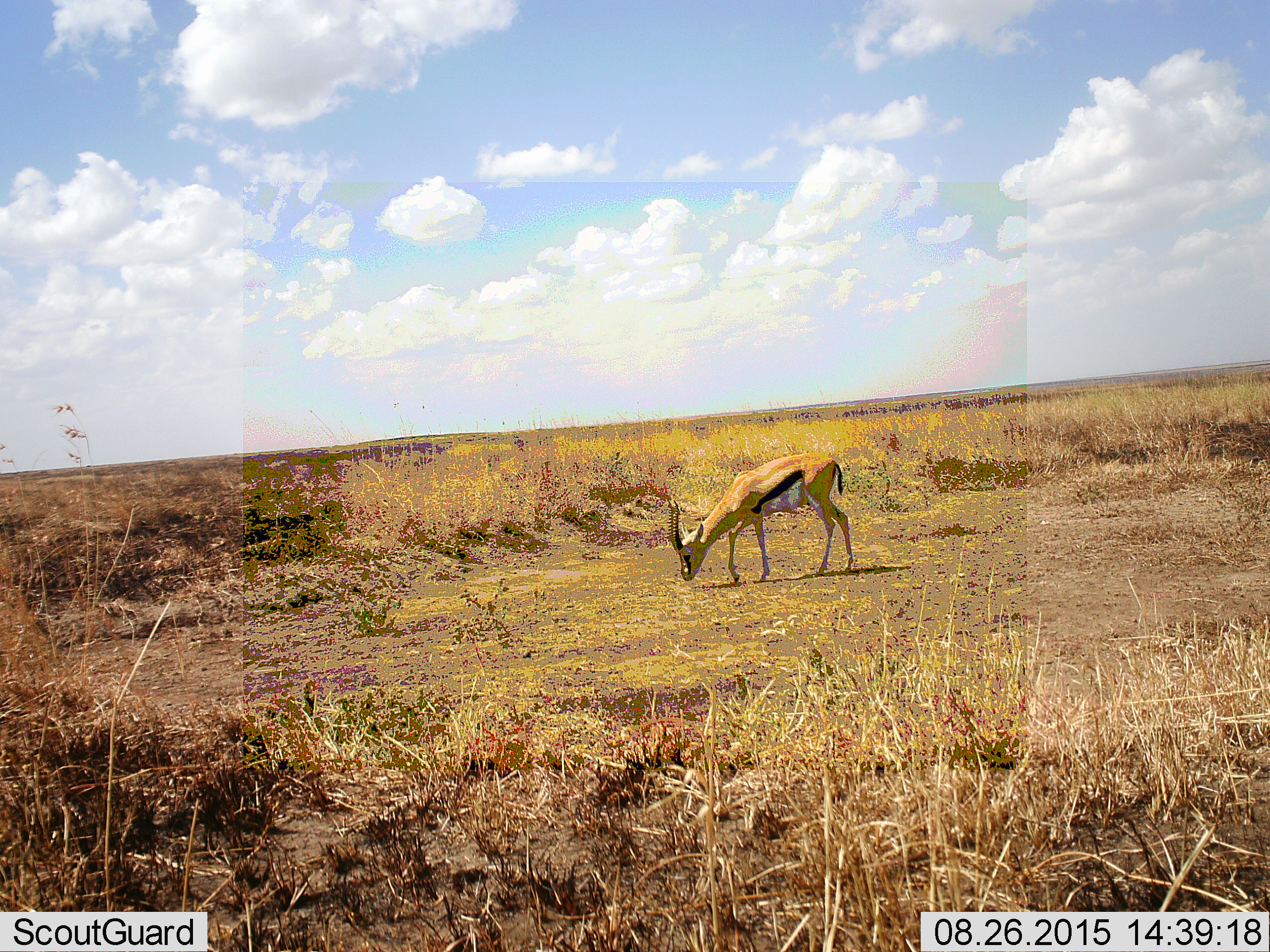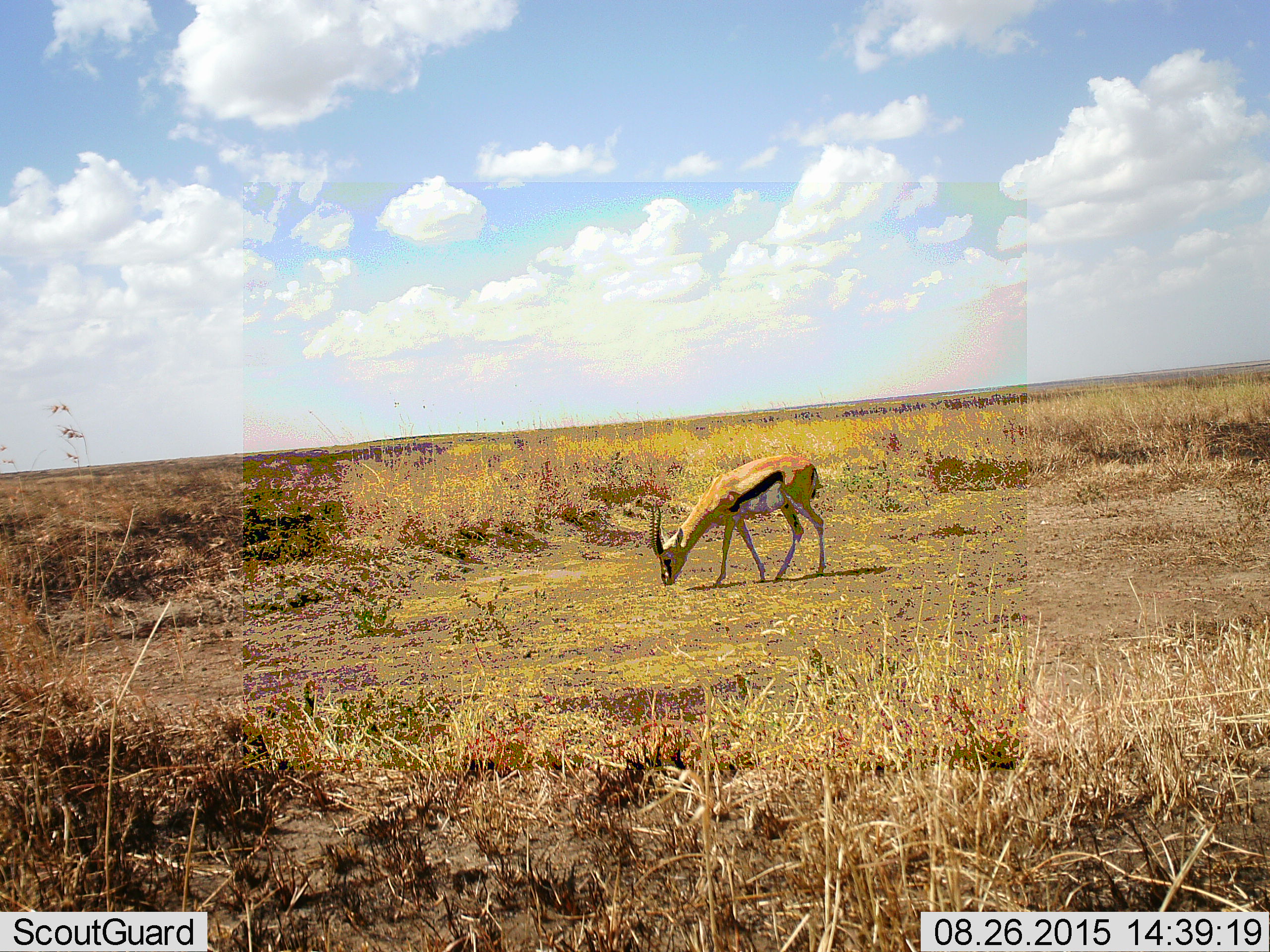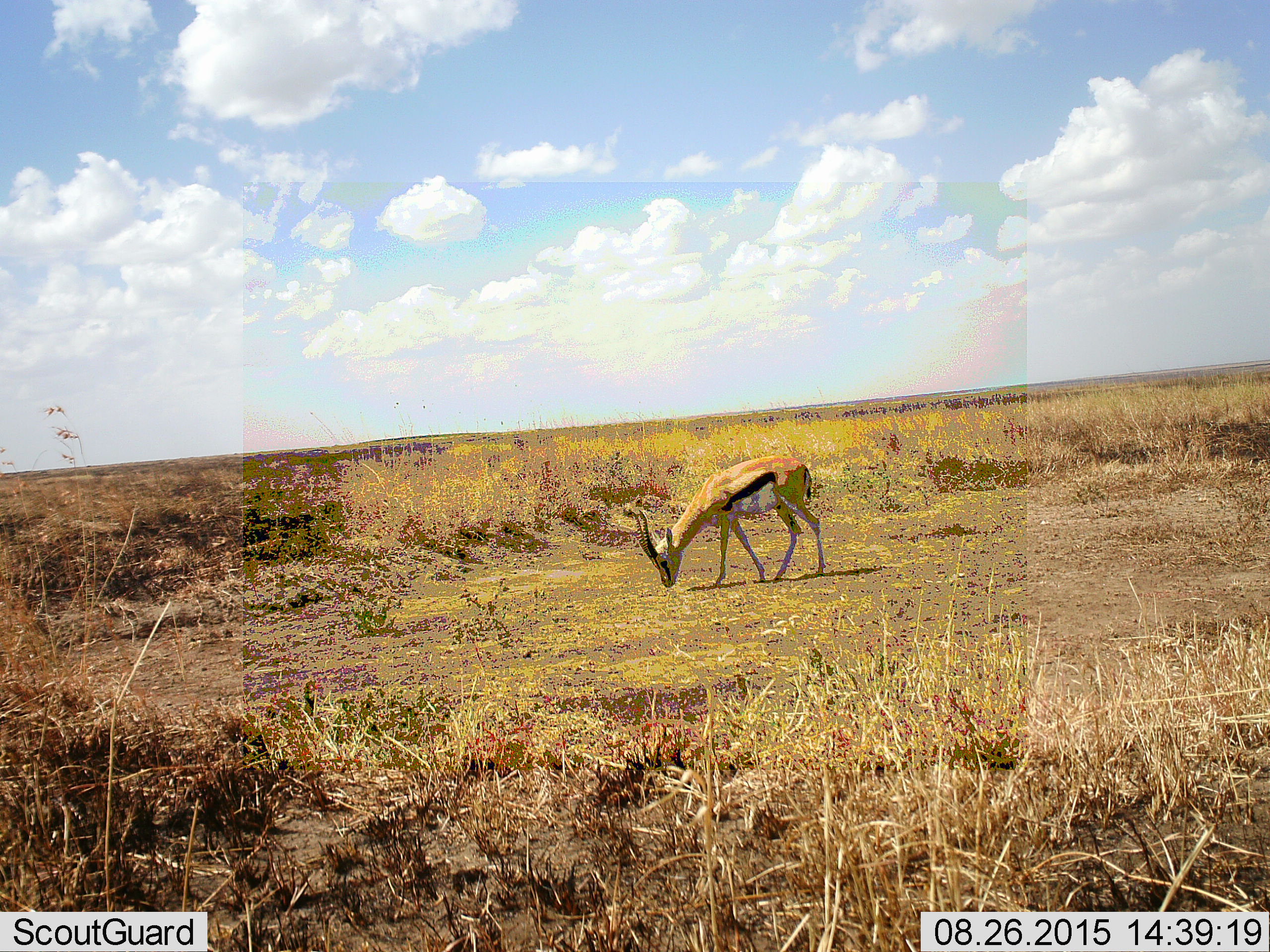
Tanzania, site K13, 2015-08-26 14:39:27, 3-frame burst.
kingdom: Animalia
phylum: Chordata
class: Mammalia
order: Artiodactyla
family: Bovidae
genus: Eudorcas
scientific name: Eudorcas thomsonii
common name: thomson's gazelle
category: gazellethomsons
Gazellethomsons (thomson's gazelle) (Eudorcas thomsonii), count 1. Behavior (volunteer vote fractions): standing 0%, resting 0%, moving 20%, interacting 0%. Young present (vote fraction): 0%. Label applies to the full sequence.